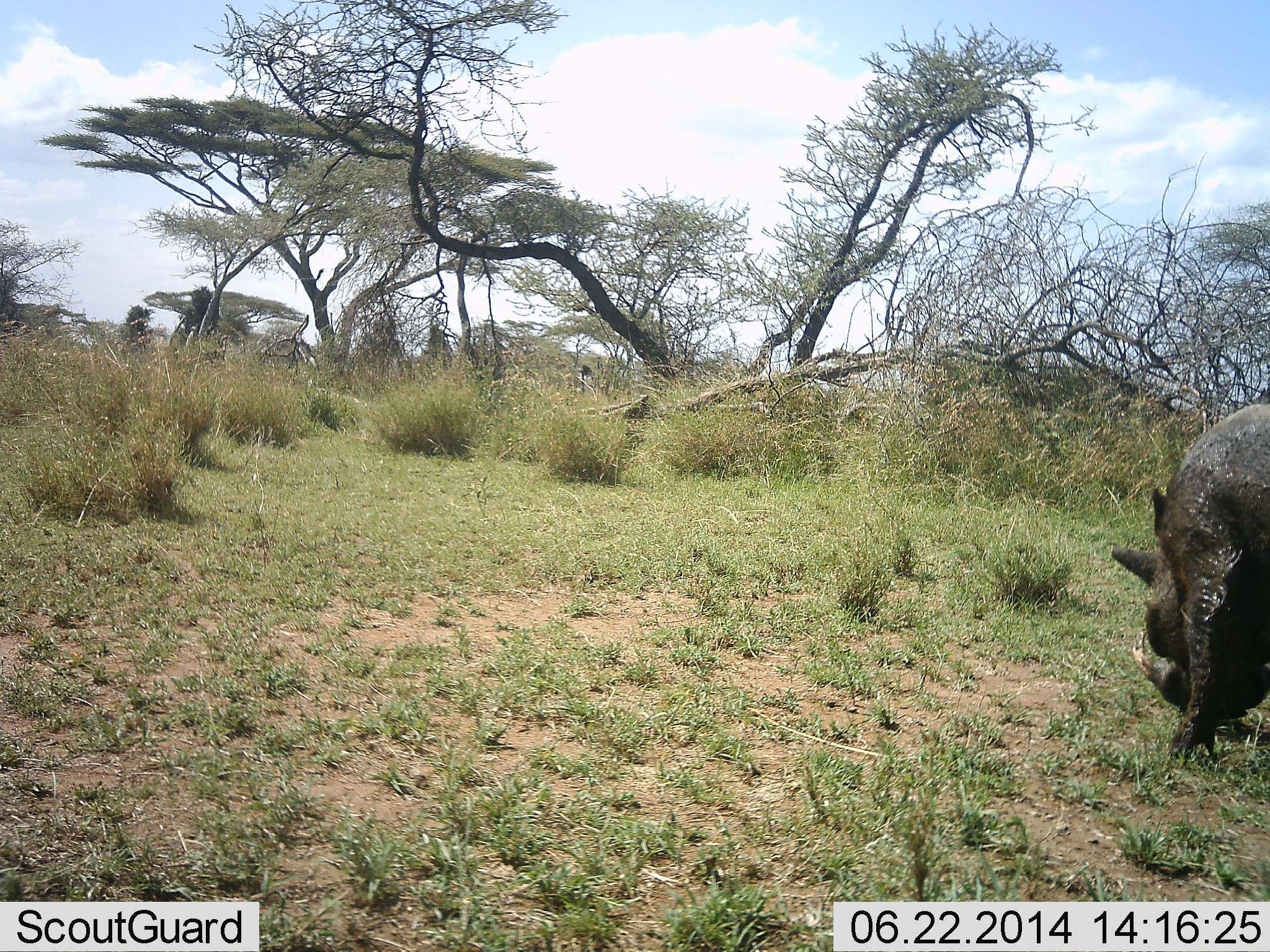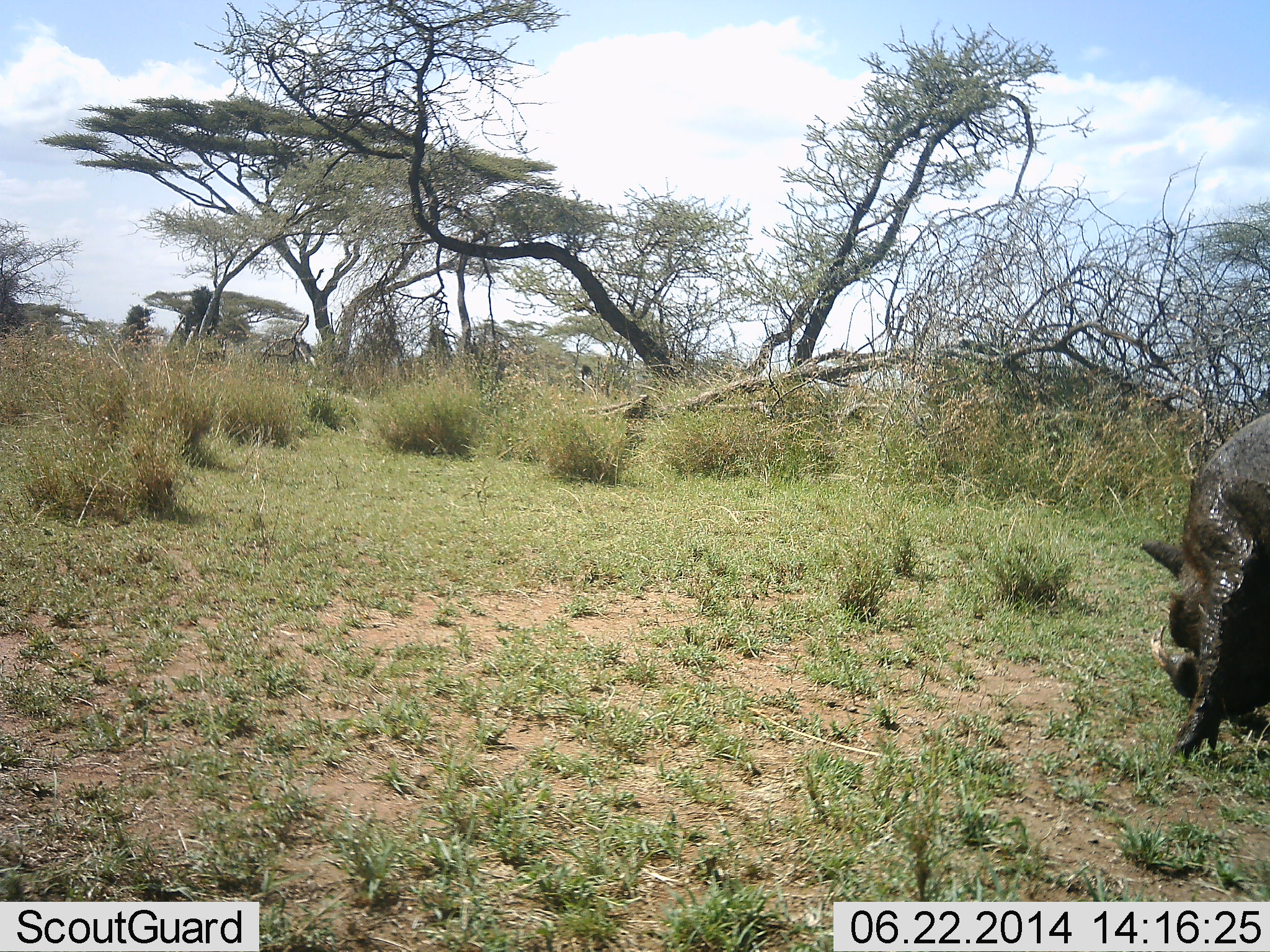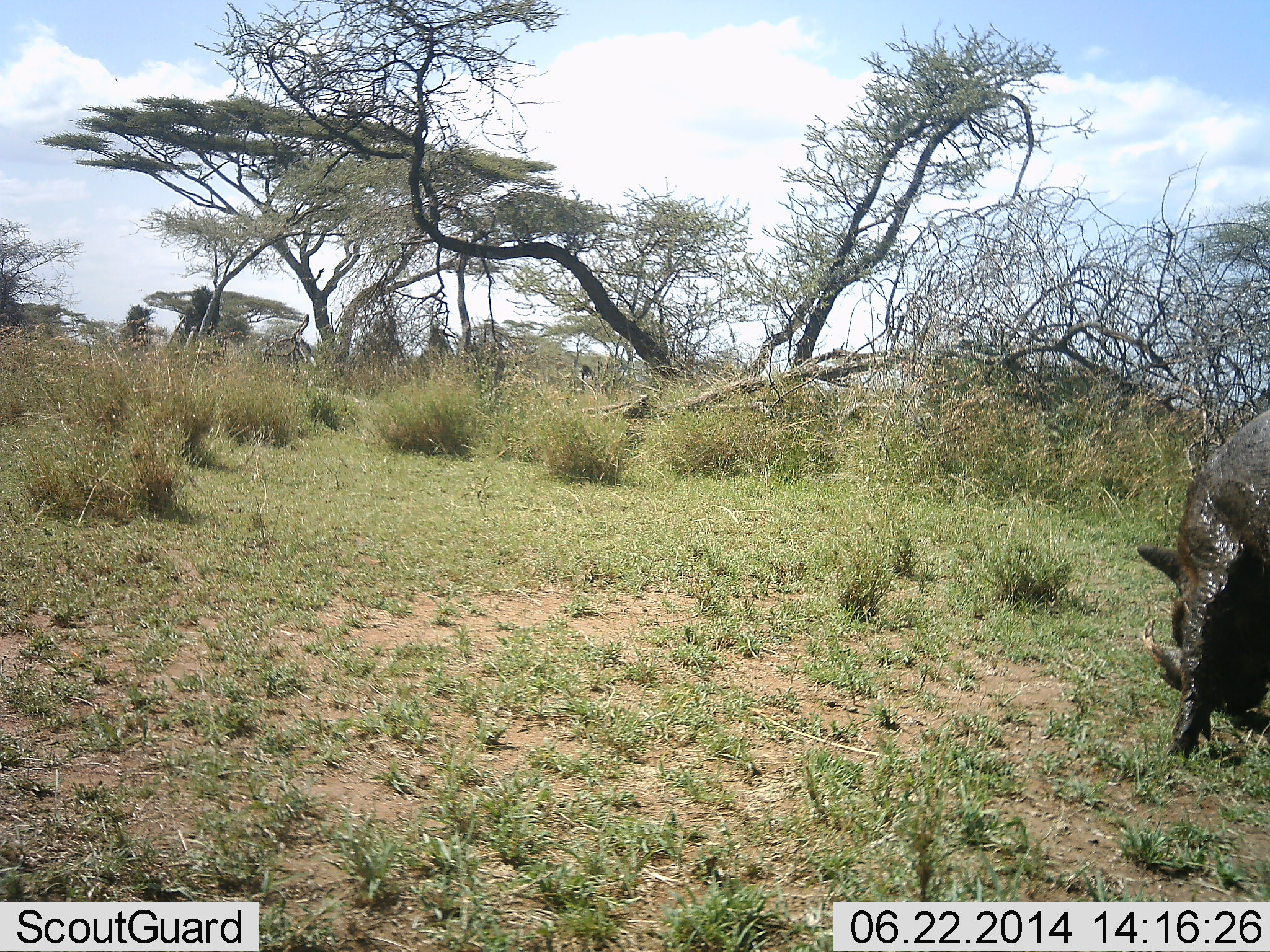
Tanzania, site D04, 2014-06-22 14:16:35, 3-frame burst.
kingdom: Animalia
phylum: Chordata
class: Mammalia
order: Artiodactyla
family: Suidae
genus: Phacochoerus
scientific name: Phacochoerus africanus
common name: warthog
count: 1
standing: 10%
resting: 0%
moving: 10%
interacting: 0%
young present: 0%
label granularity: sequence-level